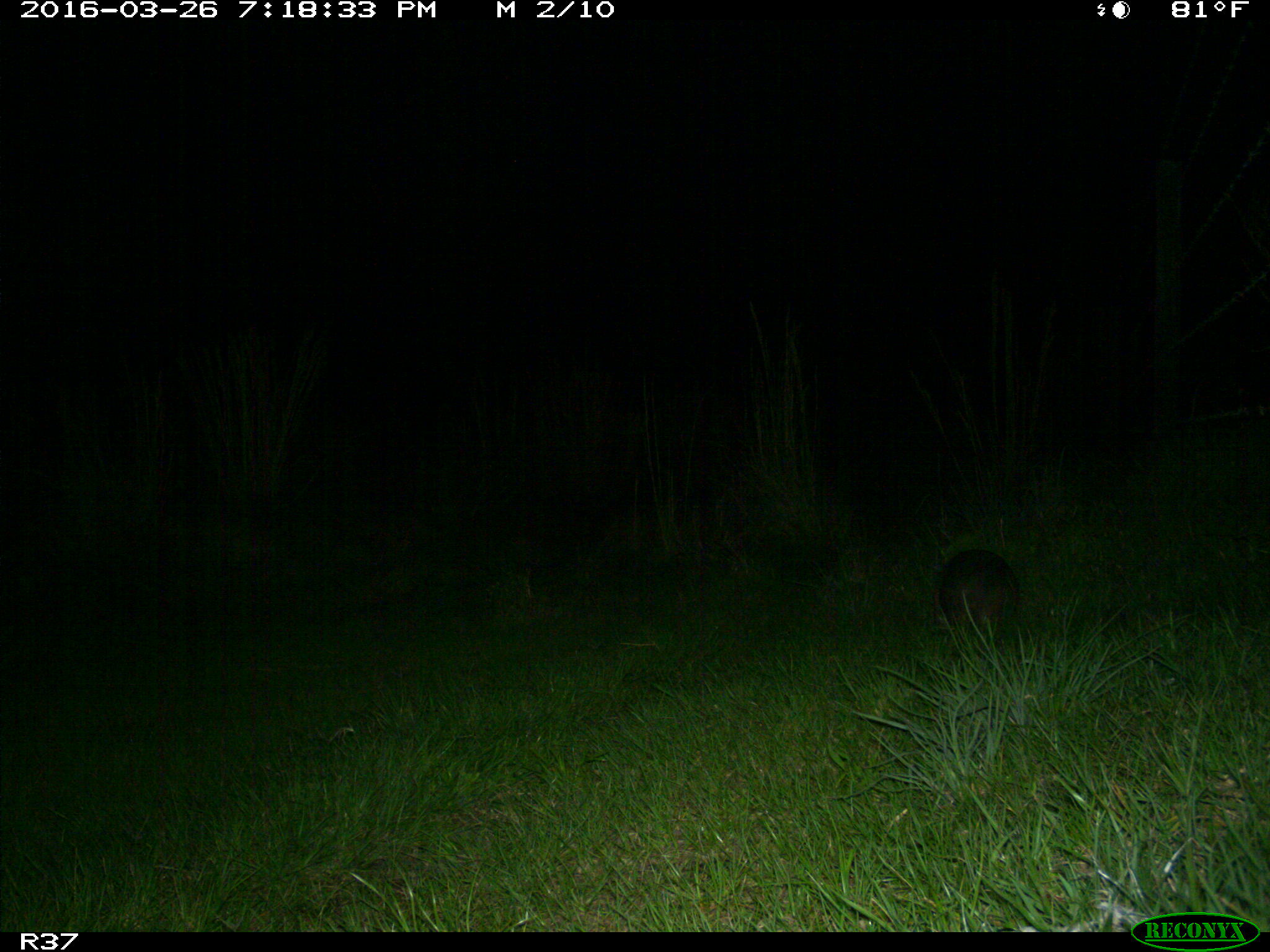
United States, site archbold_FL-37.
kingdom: Animalia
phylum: Chordata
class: Mammalia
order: Cingulata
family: Dasypodidae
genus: Dasypus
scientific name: Dasypus novemcinctus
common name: nine-banded armadillo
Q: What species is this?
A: Dasypus novemcinctus (nine-banded armadillo).